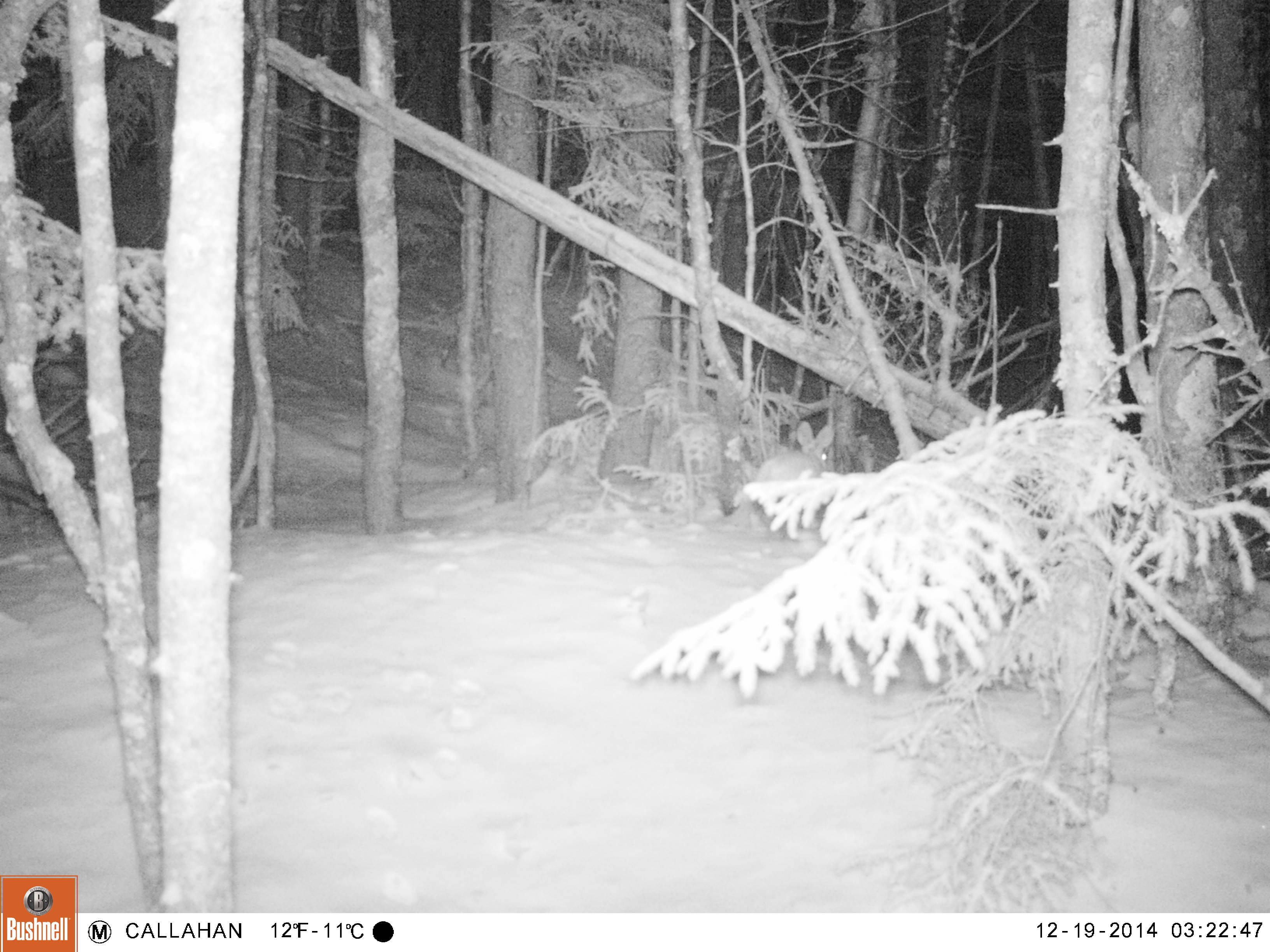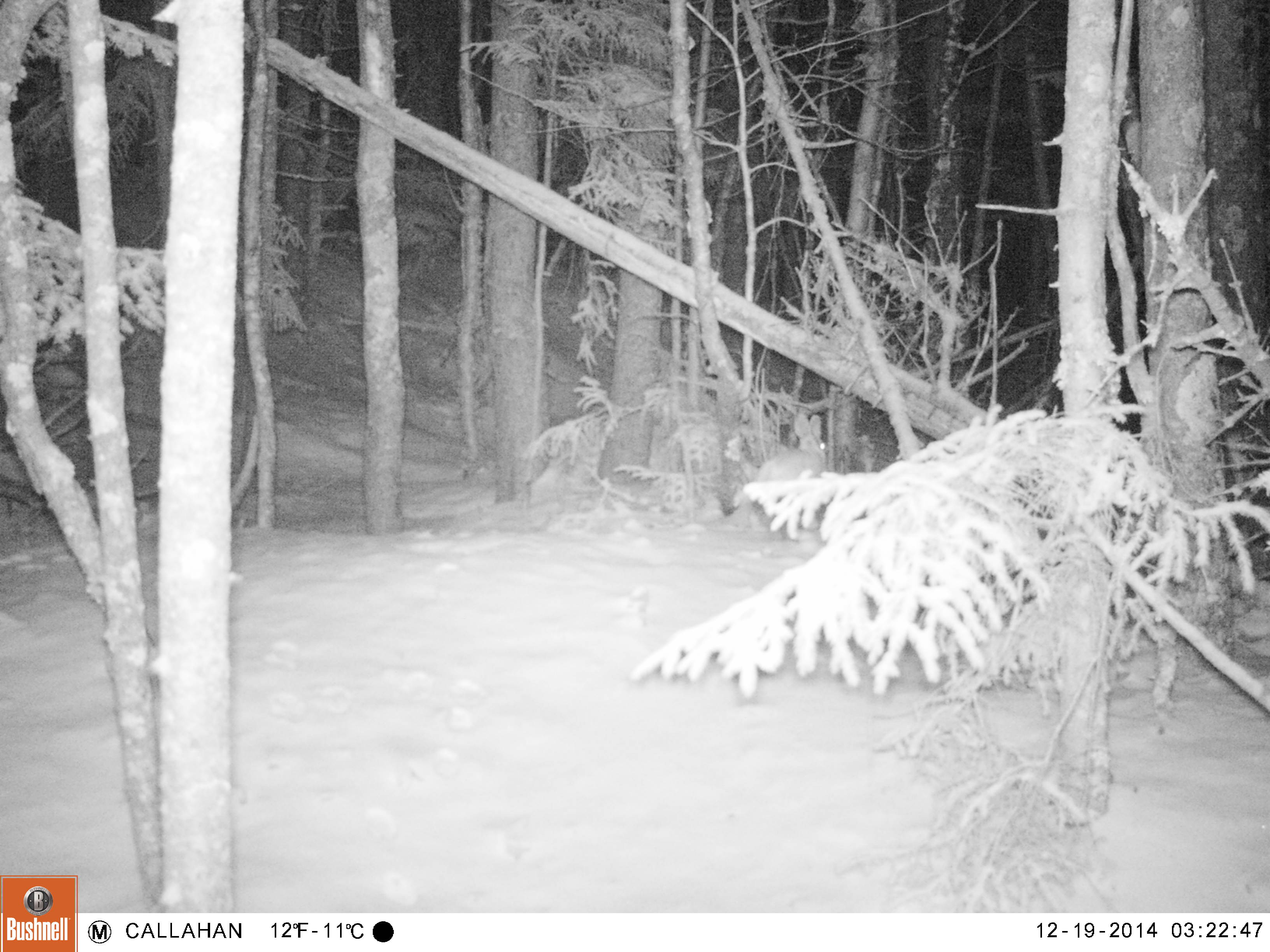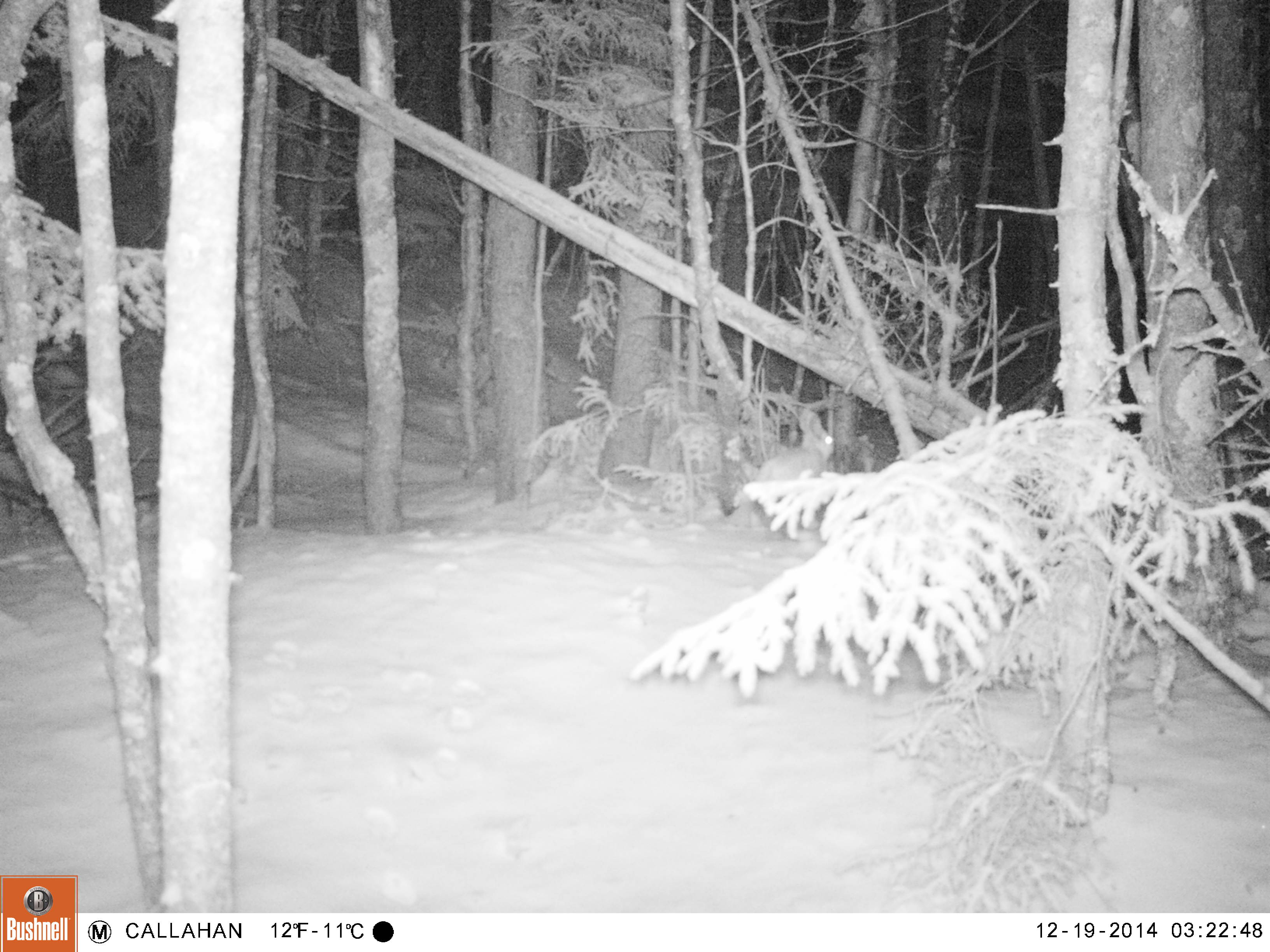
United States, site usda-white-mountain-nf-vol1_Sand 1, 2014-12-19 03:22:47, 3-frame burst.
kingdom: Animalia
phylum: Chordata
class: Mammalia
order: Lagomorpha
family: Leporidae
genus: Lepus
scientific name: Lepus americanus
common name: snowshoe hare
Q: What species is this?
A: Snowshoe hare (Lepus americanus).